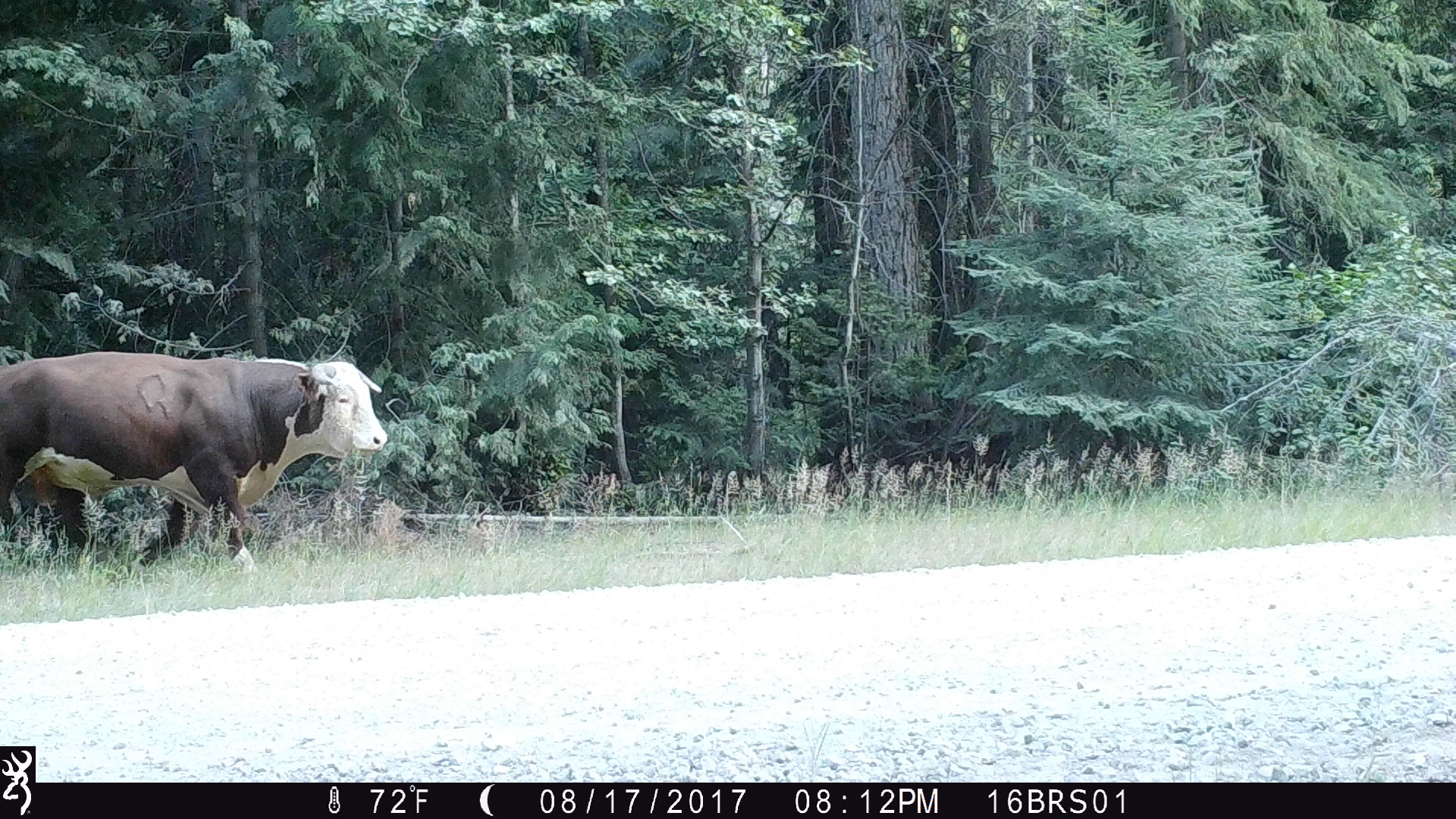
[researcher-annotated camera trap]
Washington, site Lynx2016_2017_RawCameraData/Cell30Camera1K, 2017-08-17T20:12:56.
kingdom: Animalia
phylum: Chordata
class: Mammalia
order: Artiodactyla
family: Bovidae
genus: Bos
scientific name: Bos taurus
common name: domestic cattle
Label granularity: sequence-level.